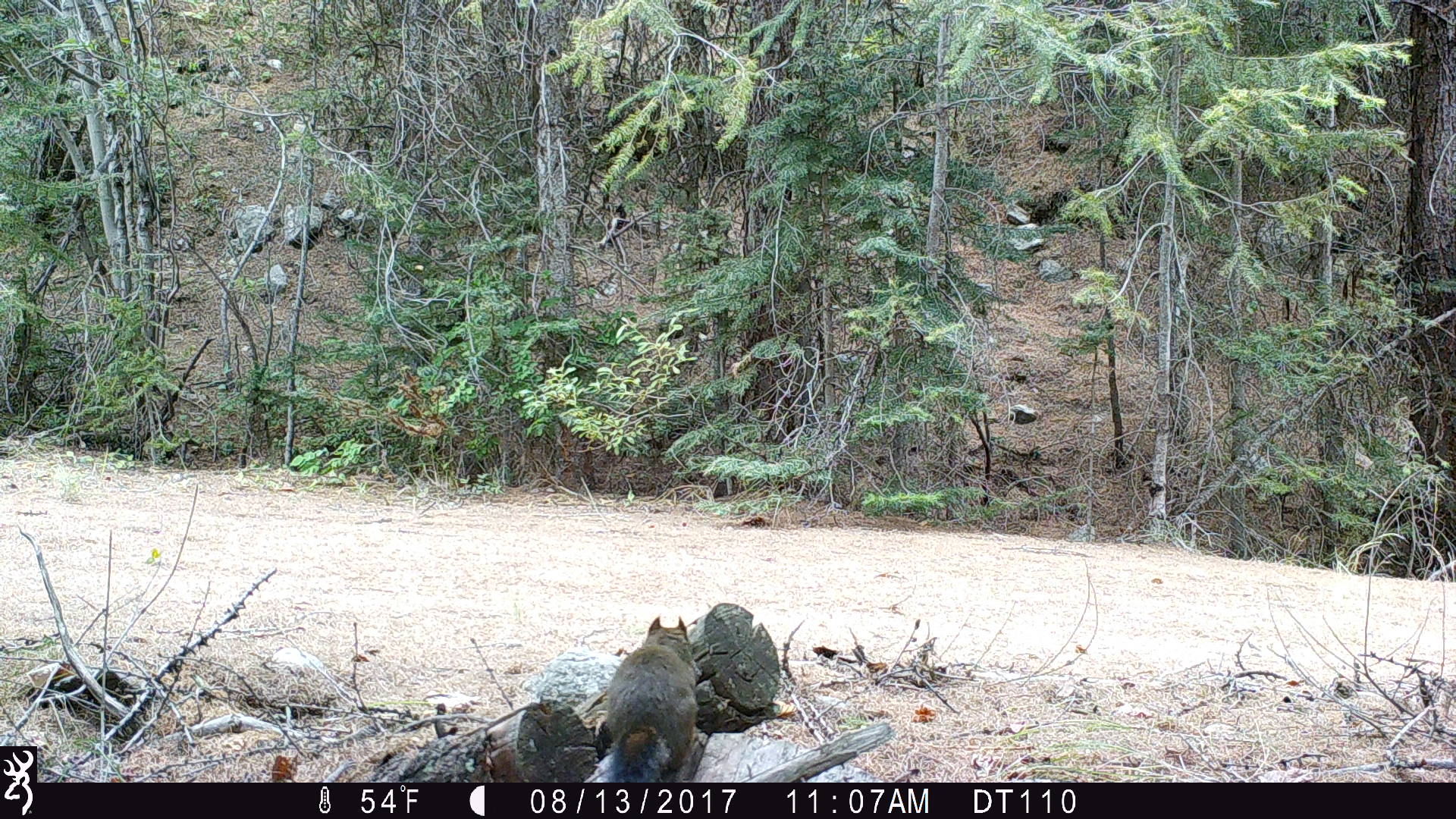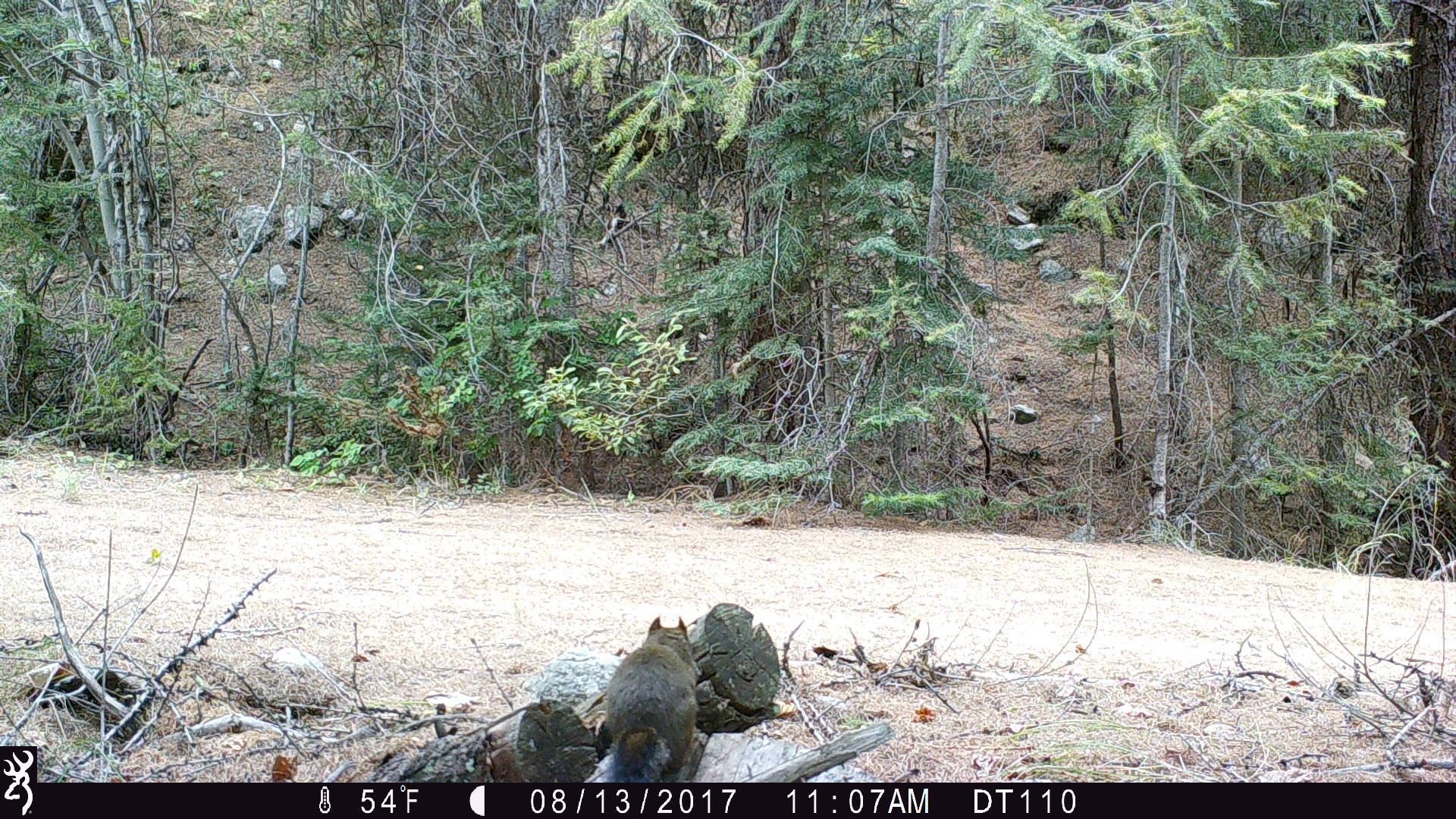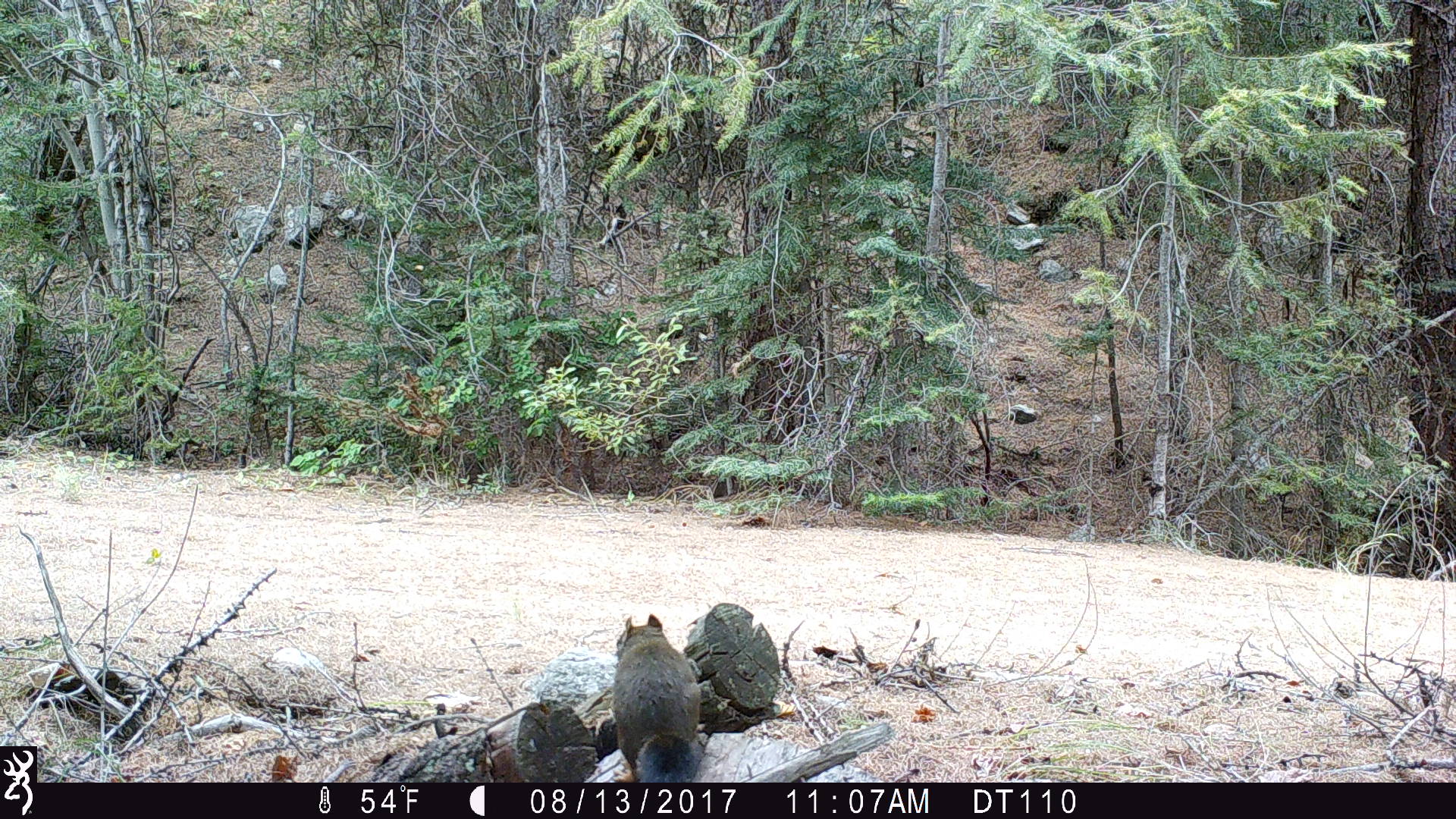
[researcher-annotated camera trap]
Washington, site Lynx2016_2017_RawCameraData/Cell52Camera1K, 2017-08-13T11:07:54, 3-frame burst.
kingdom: Animalia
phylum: Chordata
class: Mammalia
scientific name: Mammalia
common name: small mammal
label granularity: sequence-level